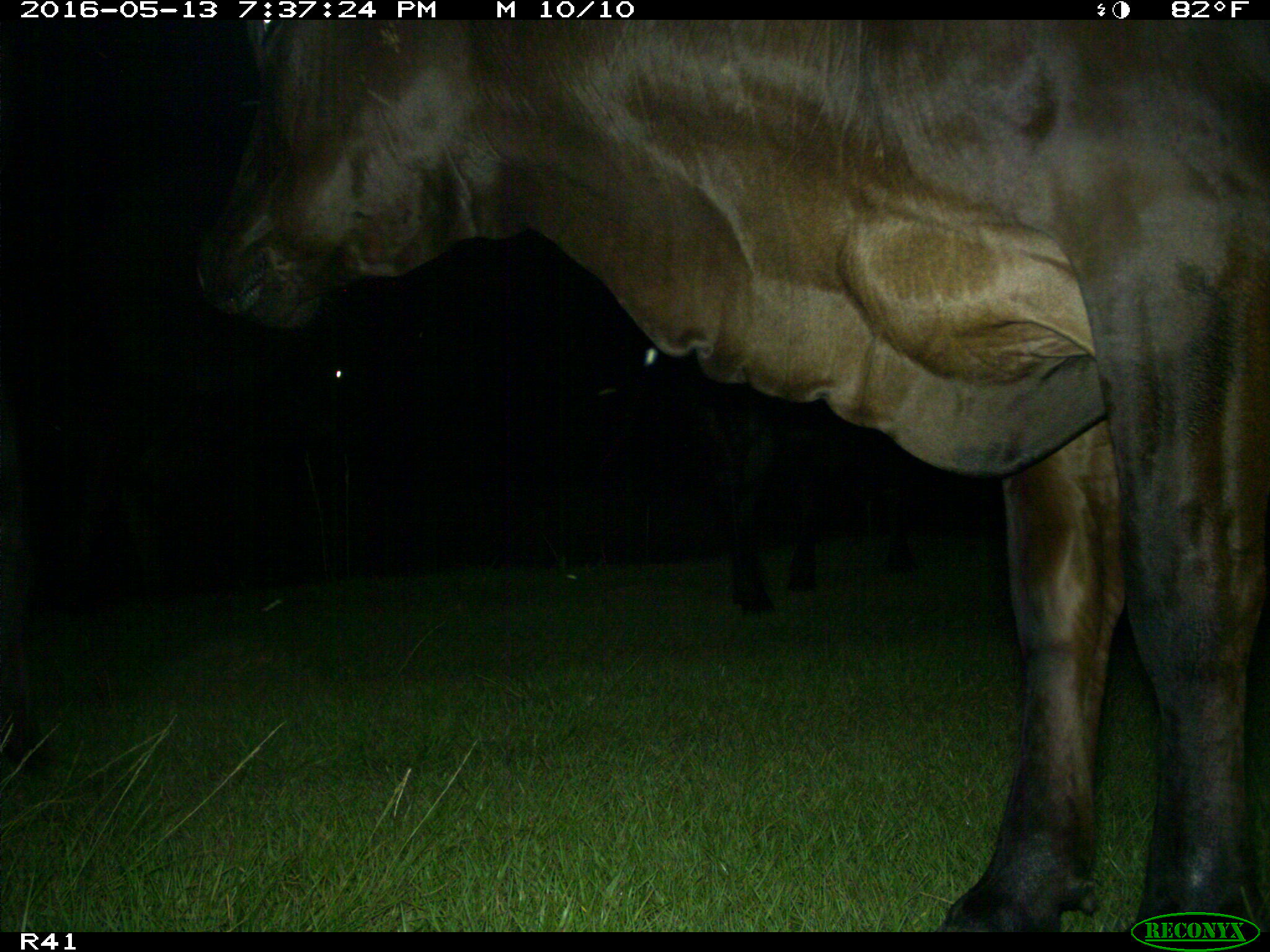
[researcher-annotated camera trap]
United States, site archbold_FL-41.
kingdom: Animalia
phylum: Chordata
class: Mammalia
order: Artiodactyla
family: Bovidae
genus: Bos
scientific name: Bos taurus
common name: domestic cow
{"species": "Bos taurus (domestic cow)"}